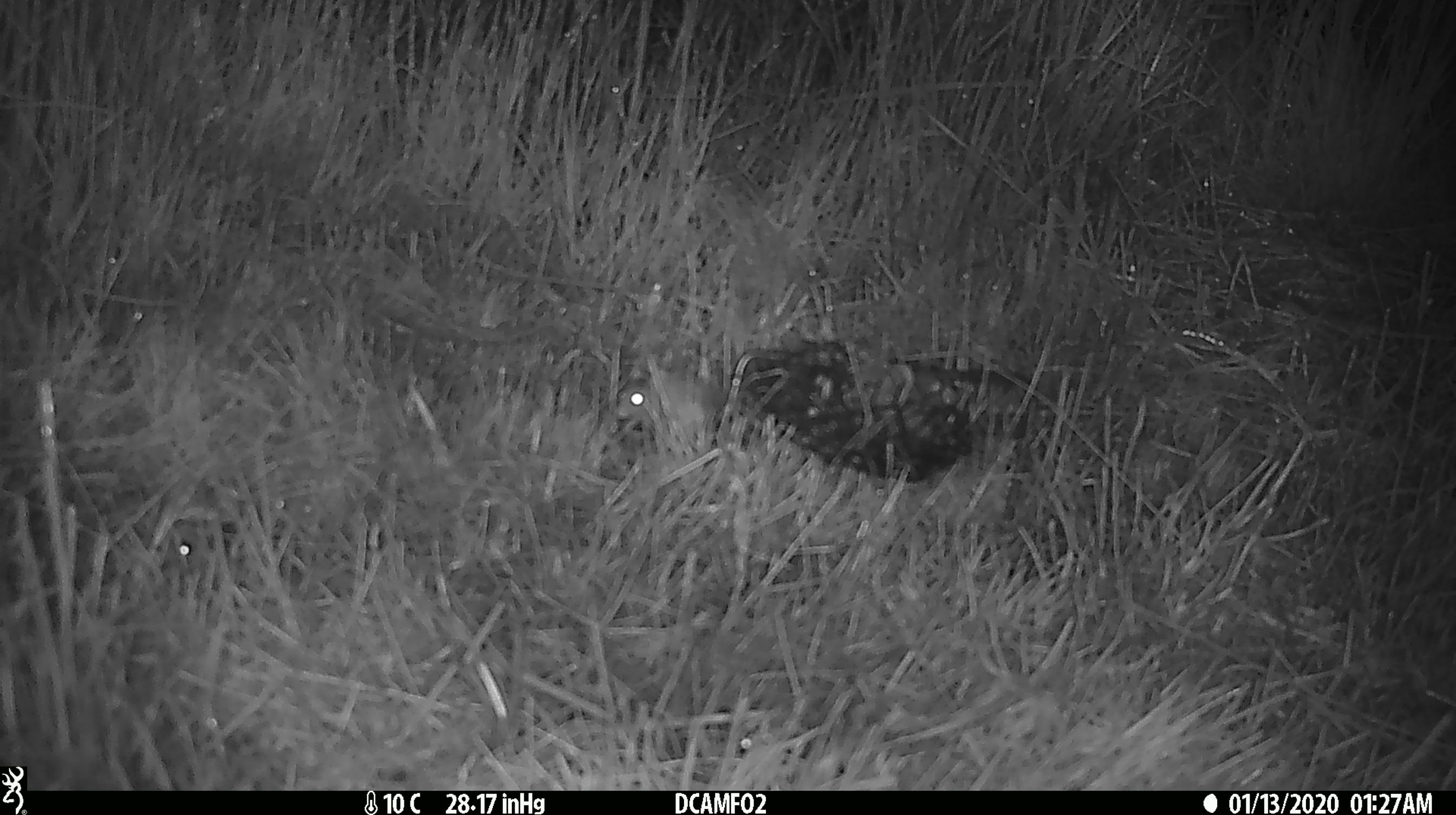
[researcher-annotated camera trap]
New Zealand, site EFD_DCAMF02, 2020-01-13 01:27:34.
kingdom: Animalia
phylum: Chordata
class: Mammalia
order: Rodentia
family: Muridae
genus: Mus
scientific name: Mus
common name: mouse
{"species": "mouse (Mus)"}